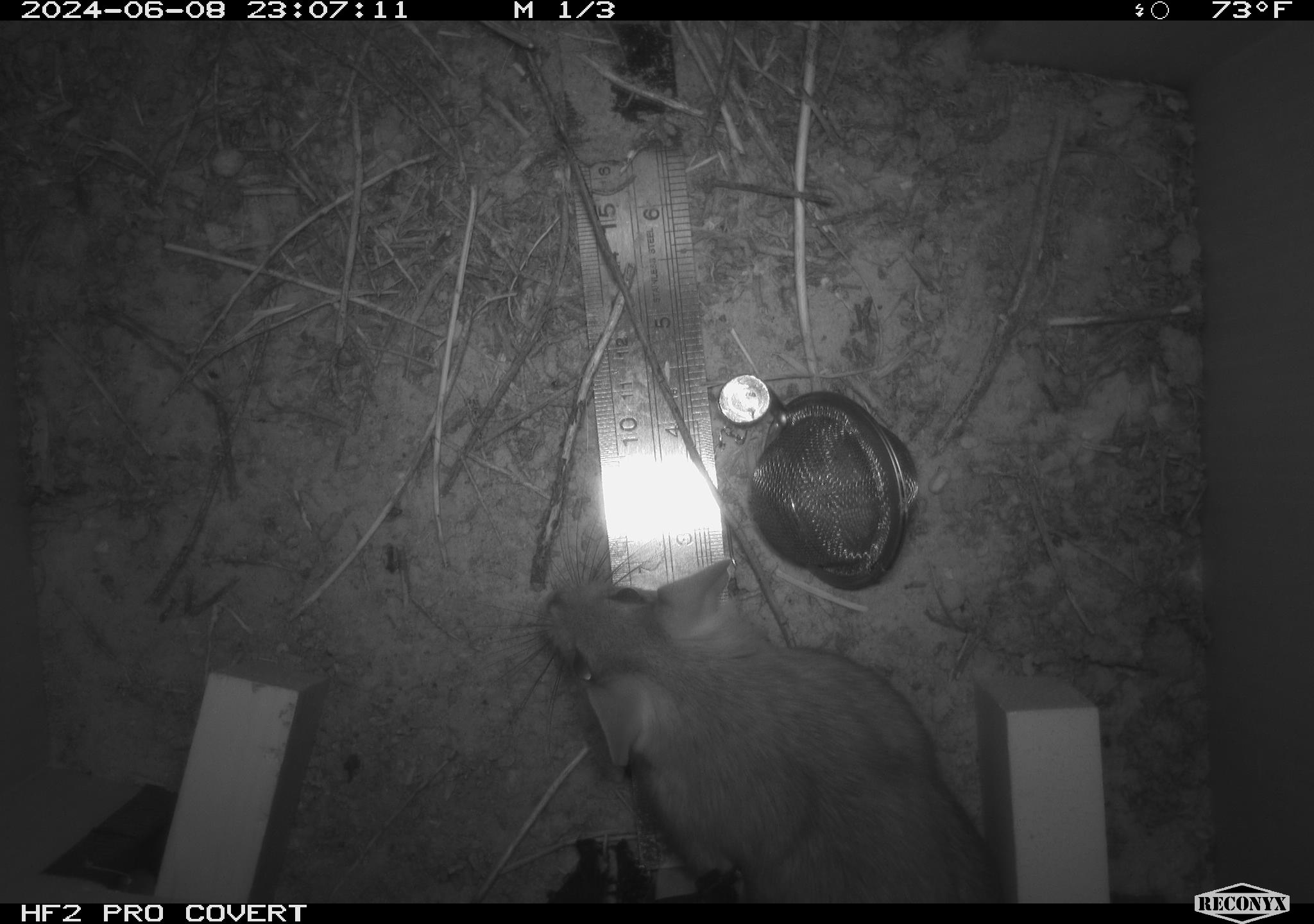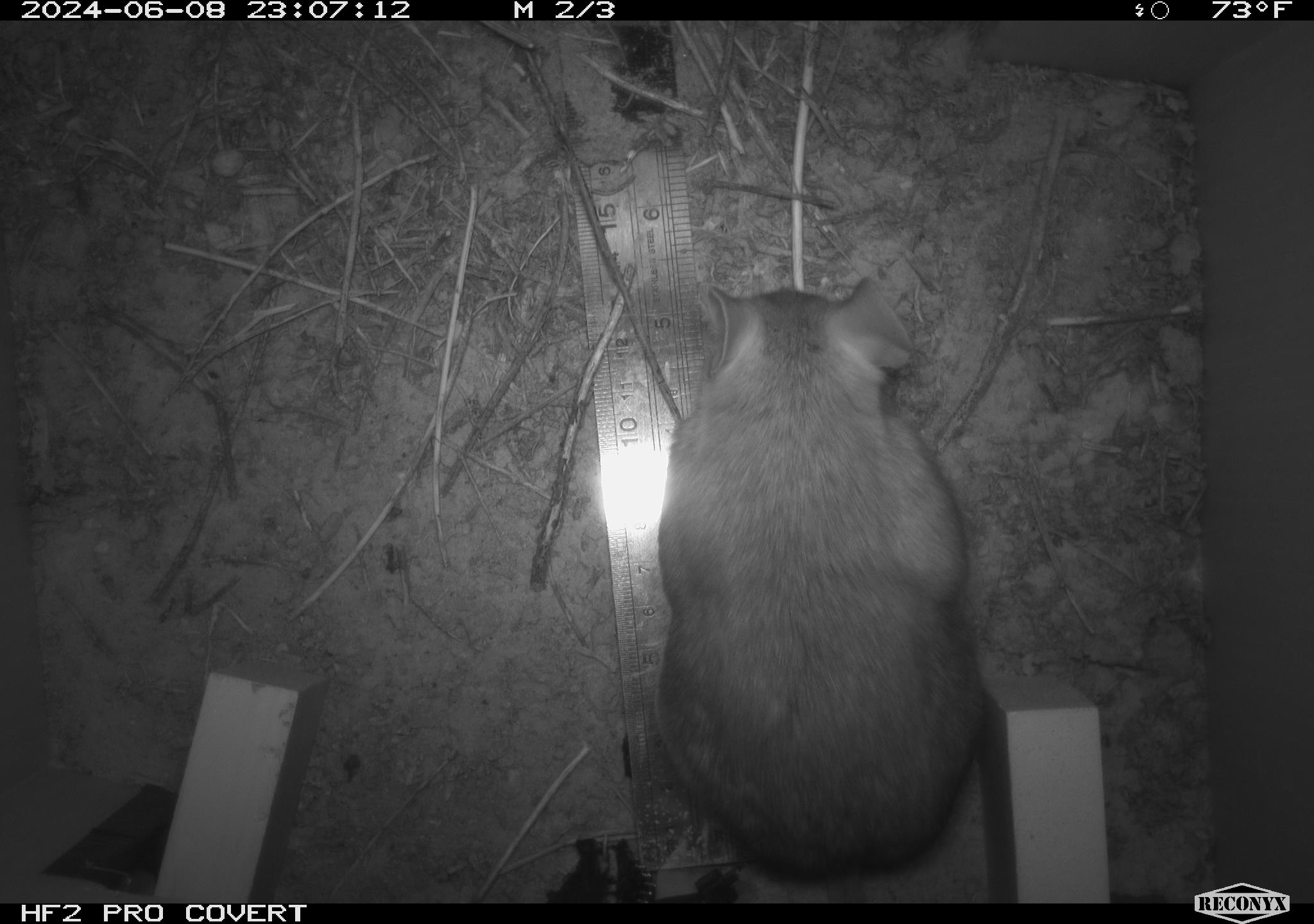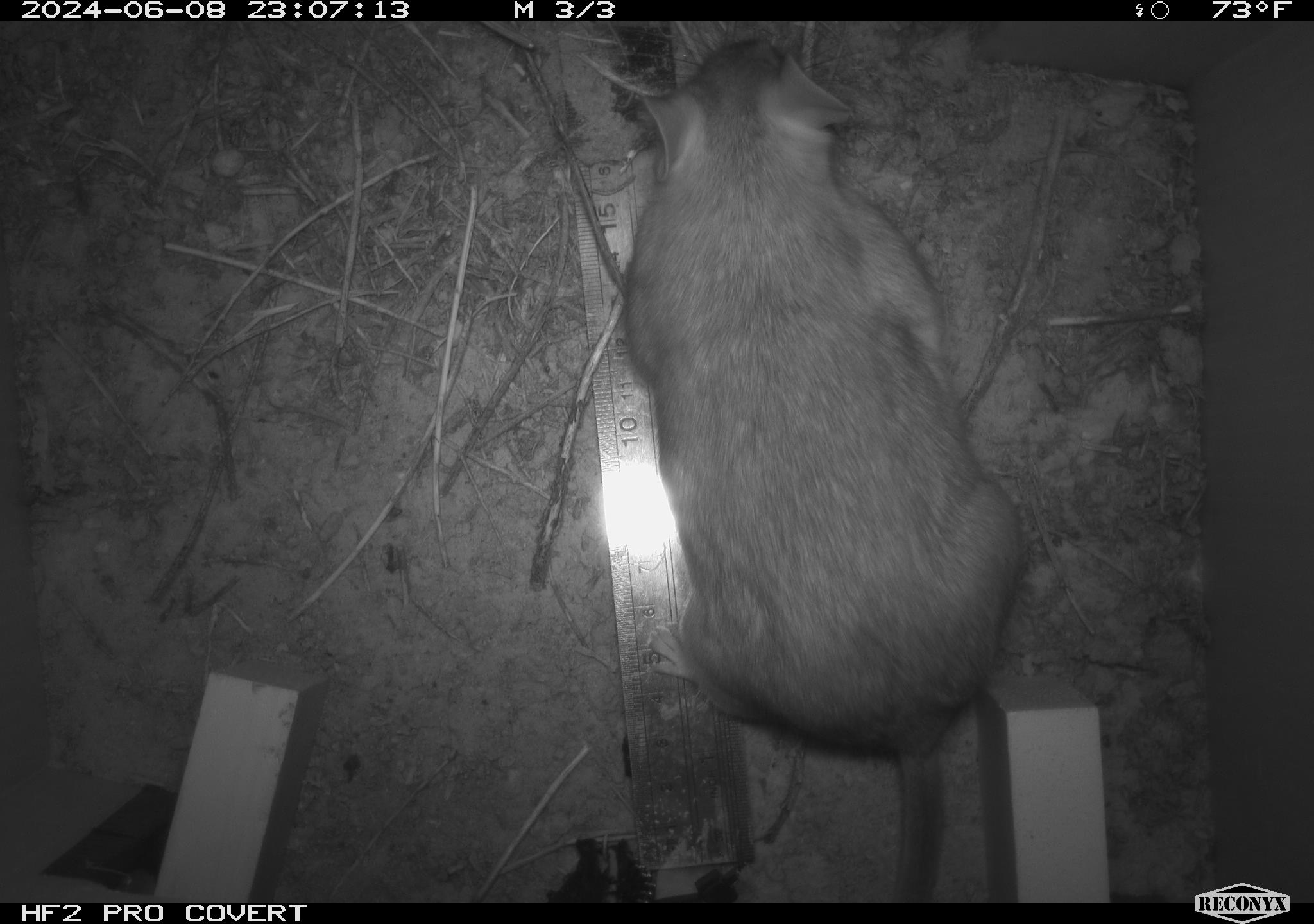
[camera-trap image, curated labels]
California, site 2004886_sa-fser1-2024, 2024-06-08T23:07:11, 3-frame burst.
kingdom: Animalia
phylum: Chordata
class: Mammalia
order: Rodentia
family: Sciuridae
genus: Neotamias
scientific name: Neotamias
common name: western chipmunks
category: neotamias species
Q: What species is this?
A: Neotamias species (western chipmunks) (Neotamias).